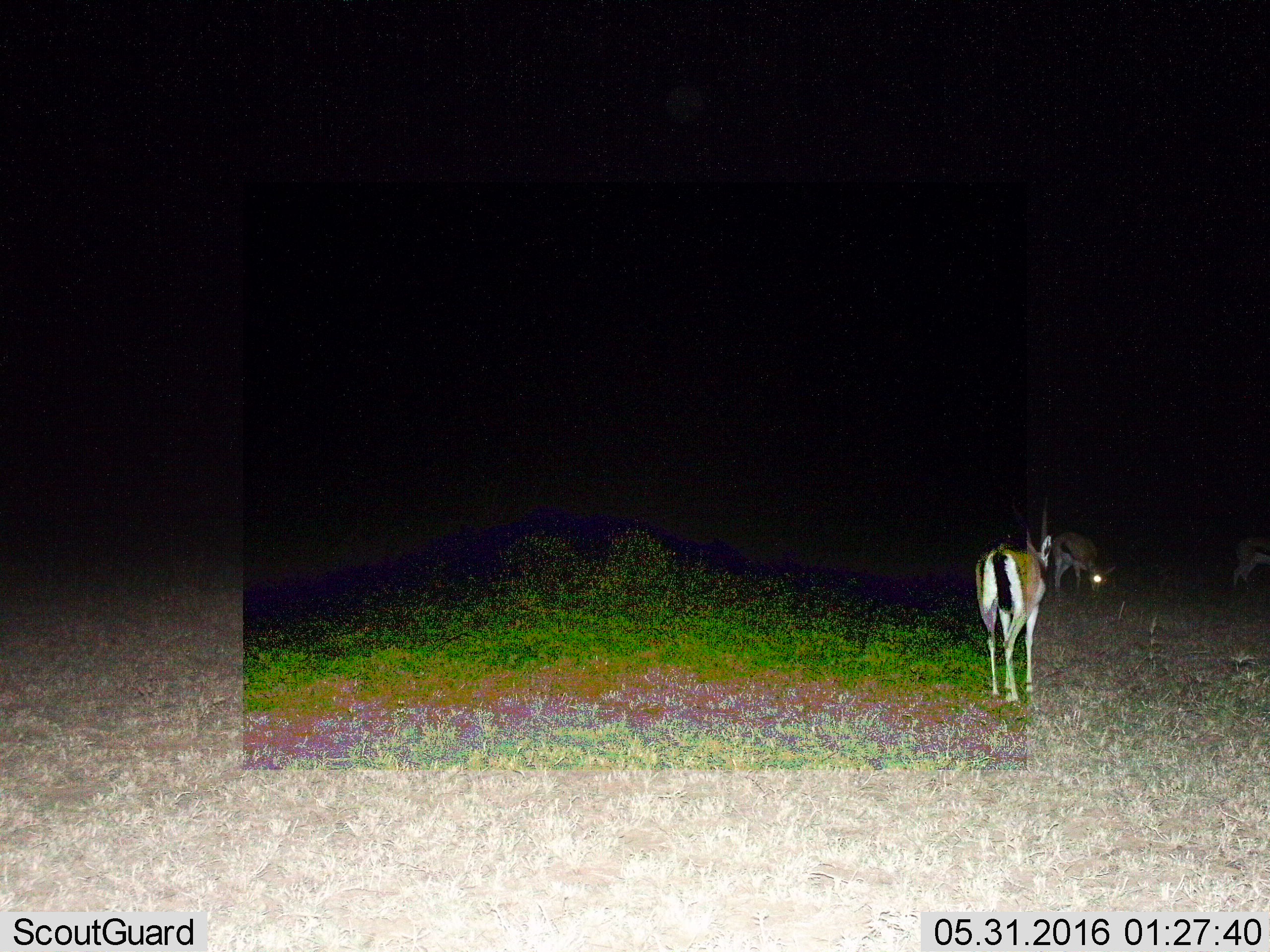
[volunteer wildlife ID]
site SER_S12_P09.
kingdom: Animalia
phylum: Chordata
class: Mammalia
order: Artiodactyla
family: Bovidae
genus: Eudorcas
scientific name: Eudorcas thomsonii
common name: thomson's gazelle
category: gazellethomsons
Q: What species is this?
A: Gazellethomsons (thomson's gazelle) (Eudorcas thomsonii).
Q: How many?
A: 3.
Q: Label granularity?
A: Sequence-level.